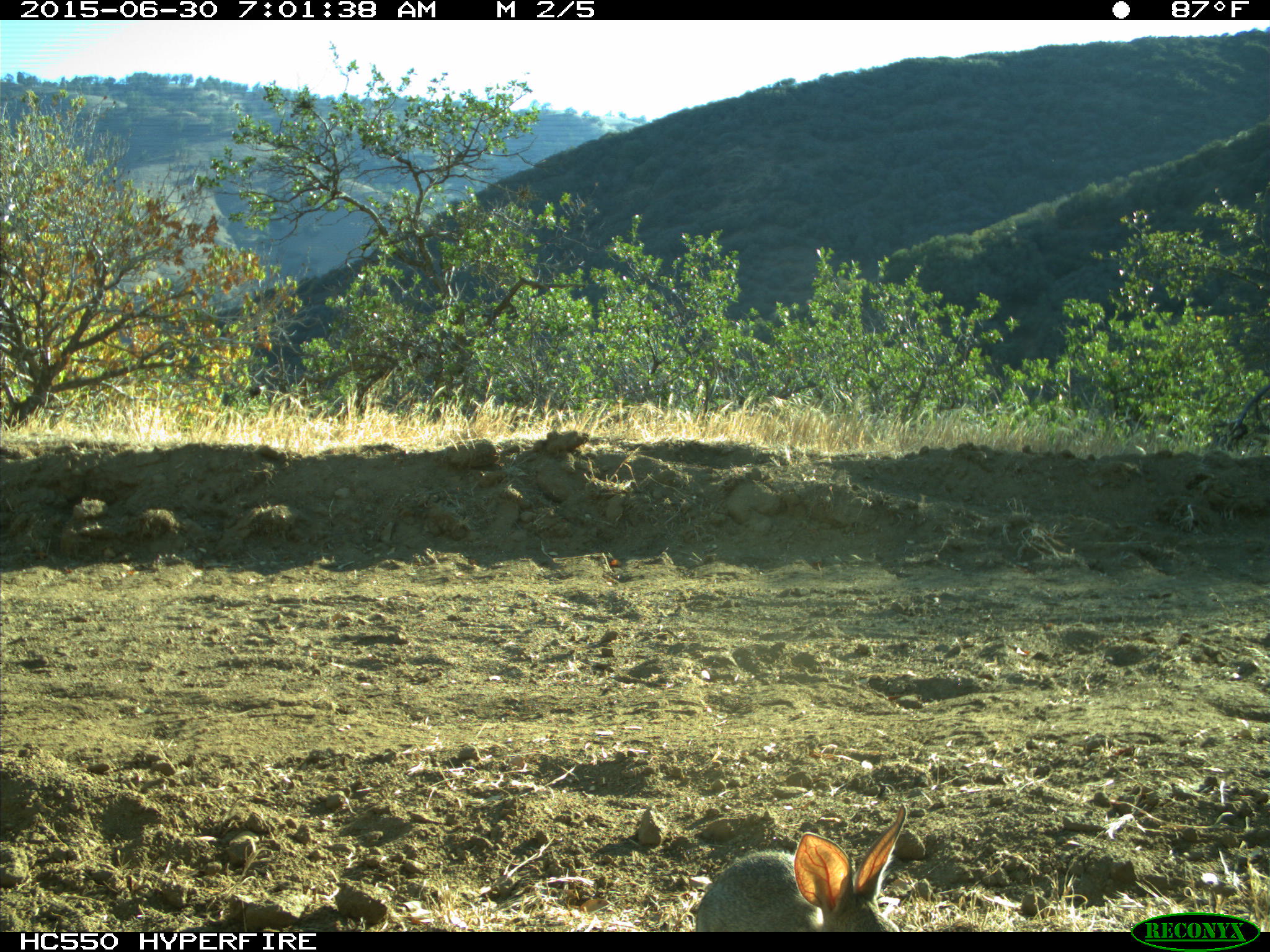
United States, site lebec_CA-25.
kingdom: Animalia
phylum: Chordata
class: Mammalia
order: Lagomorpha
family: Leporidae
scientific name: Leporidae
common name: rabbits and hares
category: unidentified rabbit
Unidentified rabbit (rabbits and hares) (Leporidae).